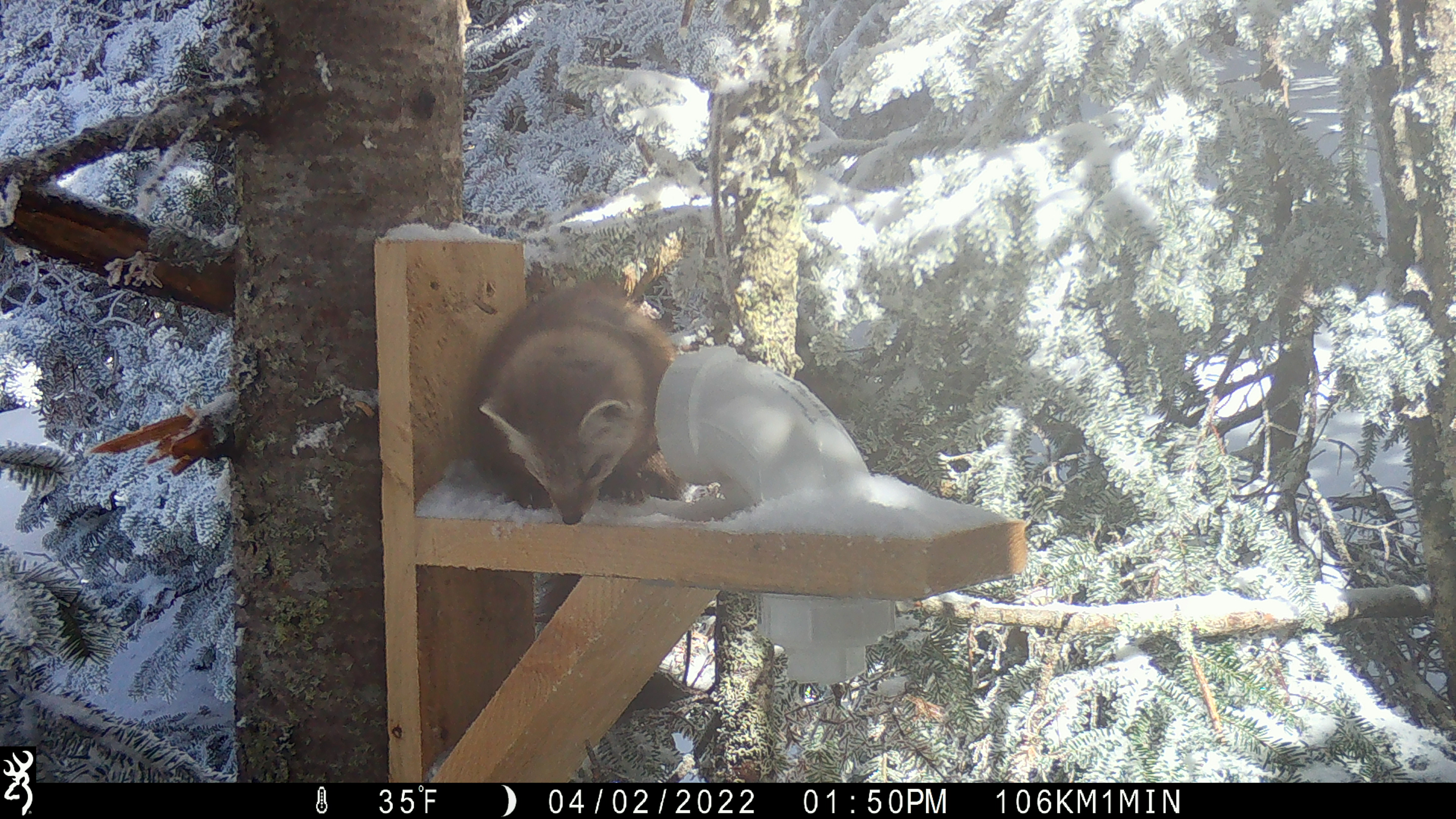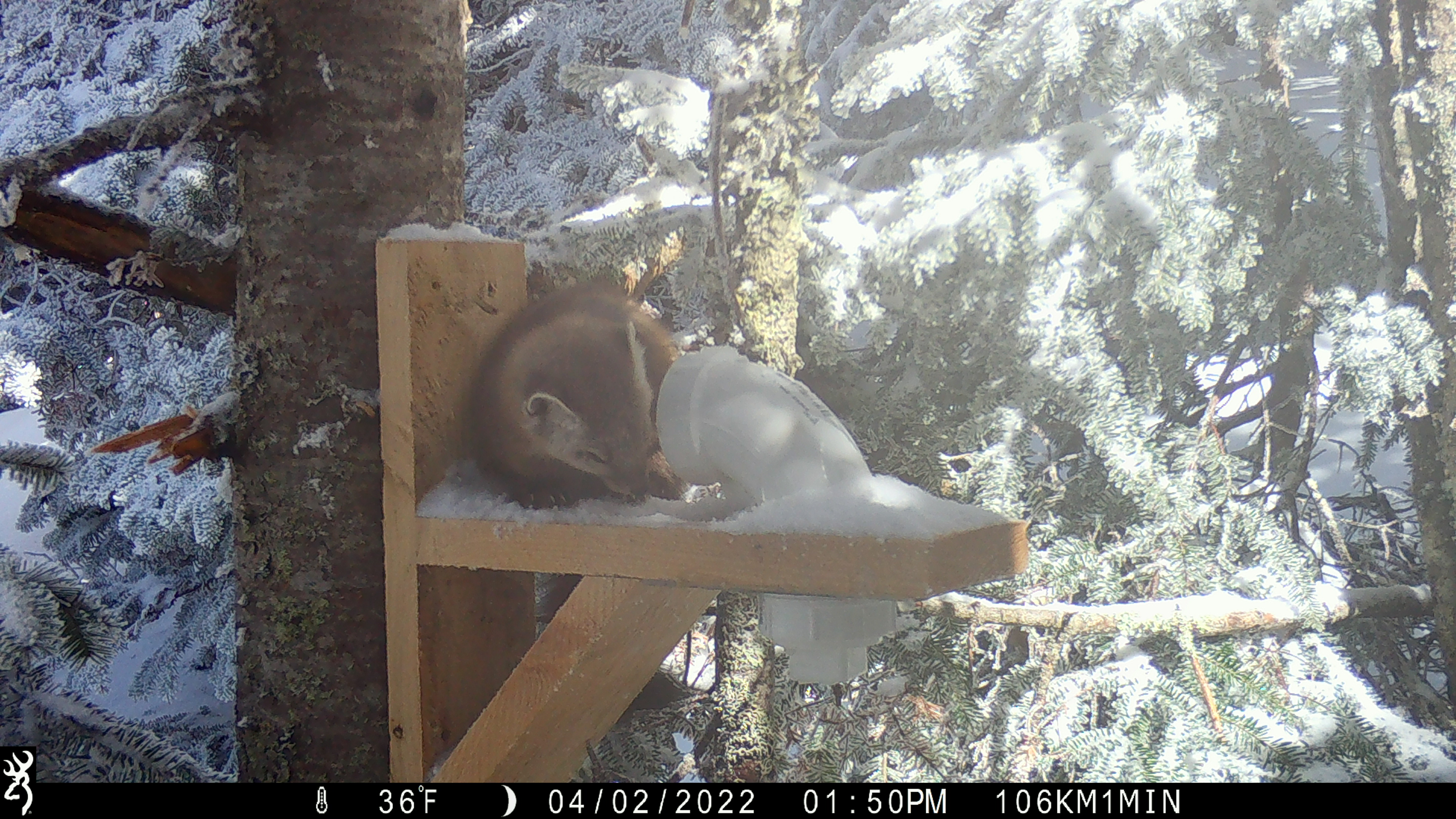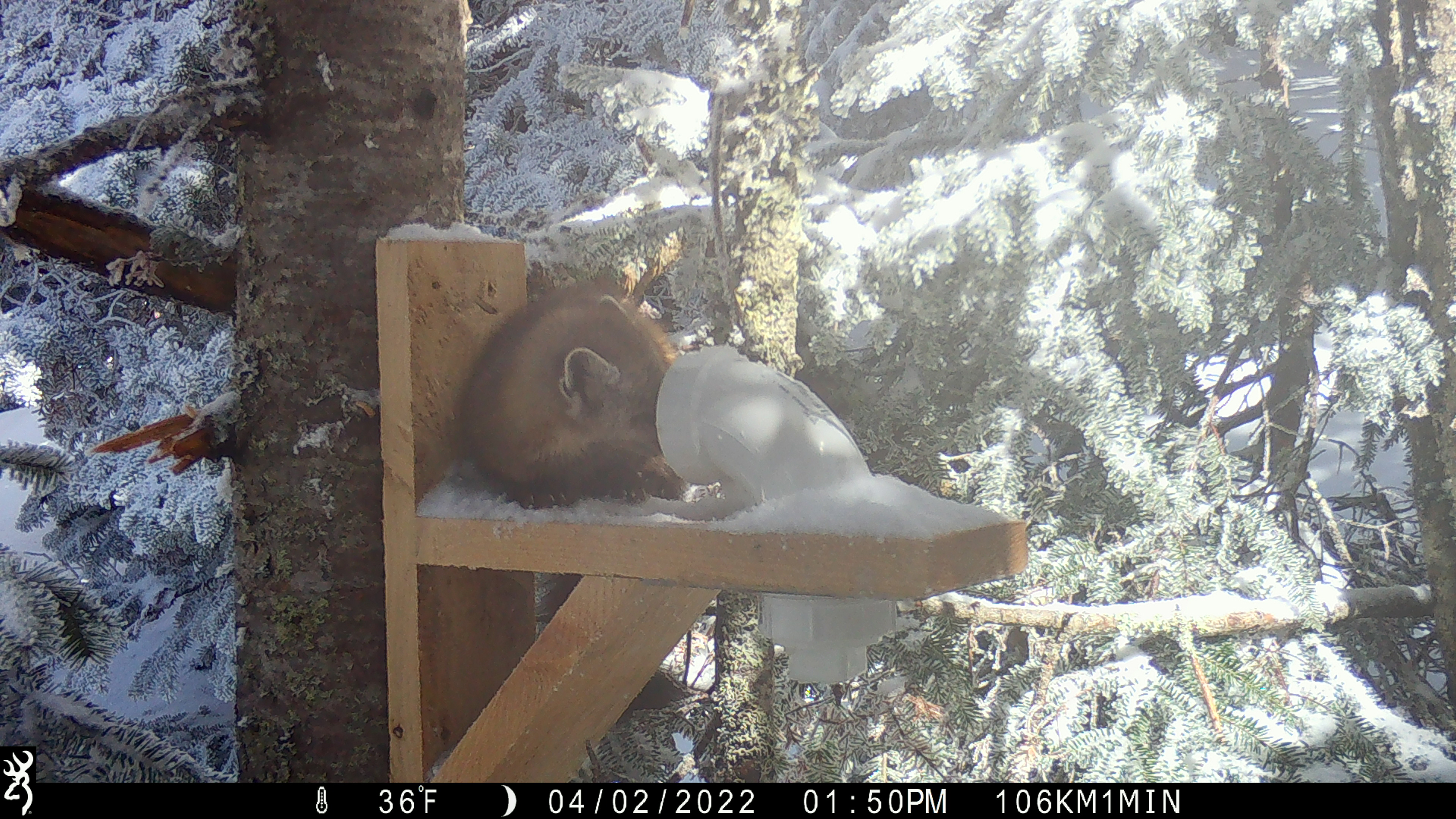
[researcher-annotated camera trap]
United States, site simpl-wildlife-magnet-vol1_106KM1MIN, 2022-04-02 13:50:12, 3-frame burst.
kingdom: Animalia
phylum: Chordata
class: Mammalia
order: Carnivora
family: Mustelidae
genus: Martes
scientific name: Martes americana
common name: american marten